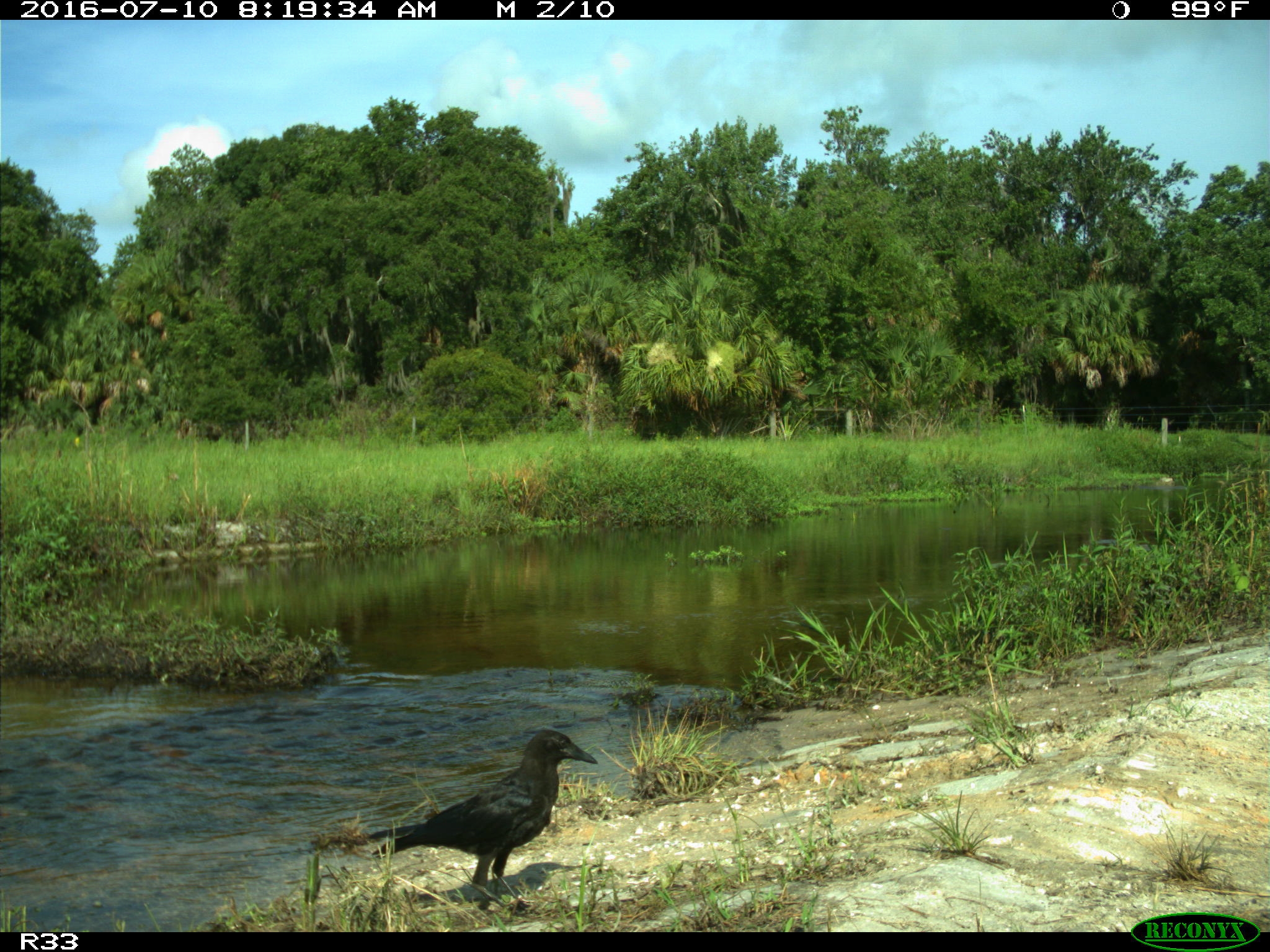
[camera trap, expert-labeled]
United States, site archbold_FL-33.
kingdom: Animalia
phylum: Chordata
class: Aves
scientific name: Aves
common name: birds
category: unidentified bird